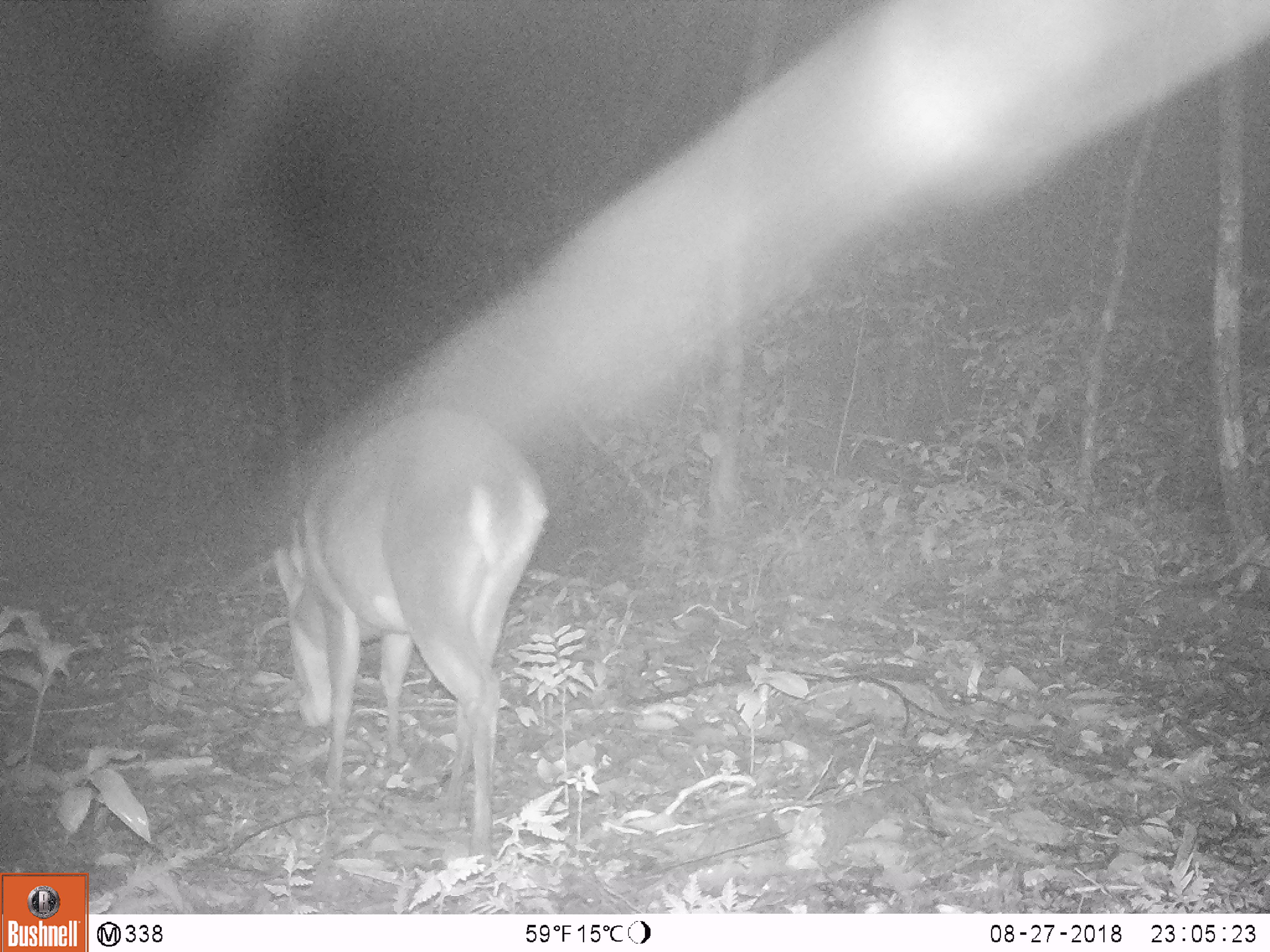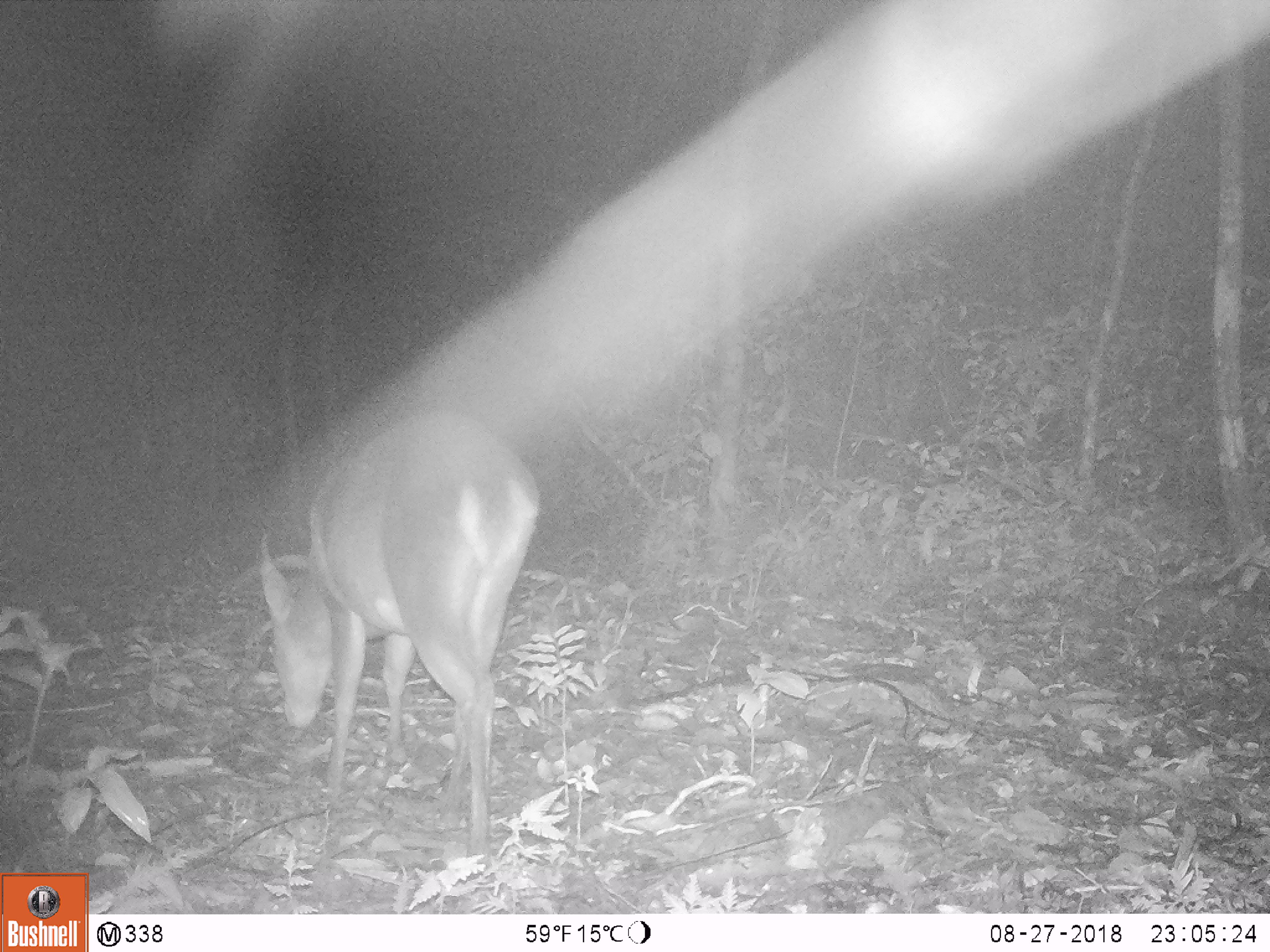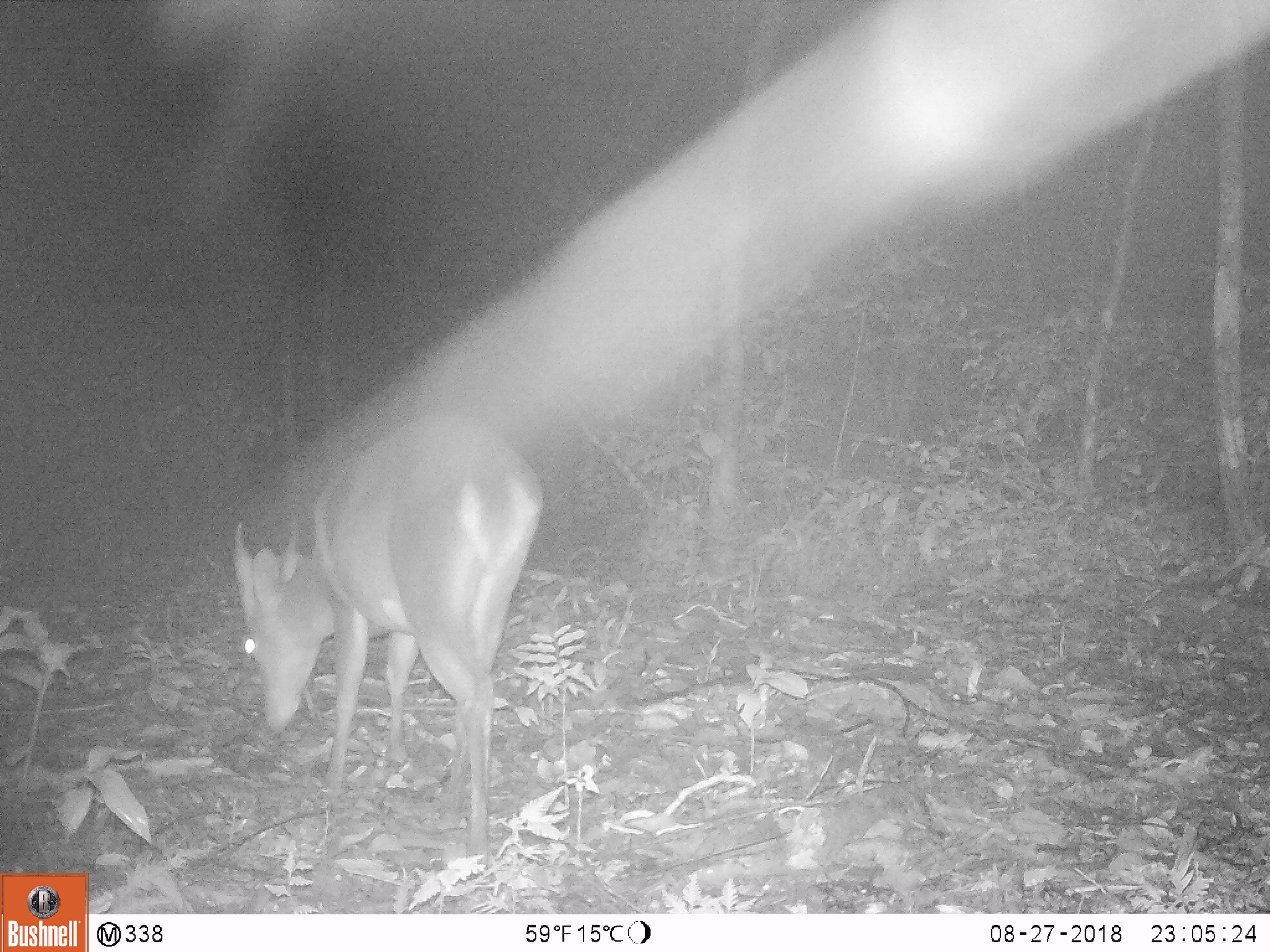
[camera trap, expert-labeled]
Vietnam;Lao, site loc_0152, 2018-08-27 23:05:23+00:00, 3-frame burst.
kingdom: Animalia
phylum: Chordata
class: Mammalia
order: Artiodactyla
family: Cervidae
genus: Muntiacus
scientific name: Muntiacus vuquangensis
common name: large-antlered muntjac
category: large antlered muntjac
Large antlered muntjac (large-antlered muntjac) (Muntiacus vuquangensis). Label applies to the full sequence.